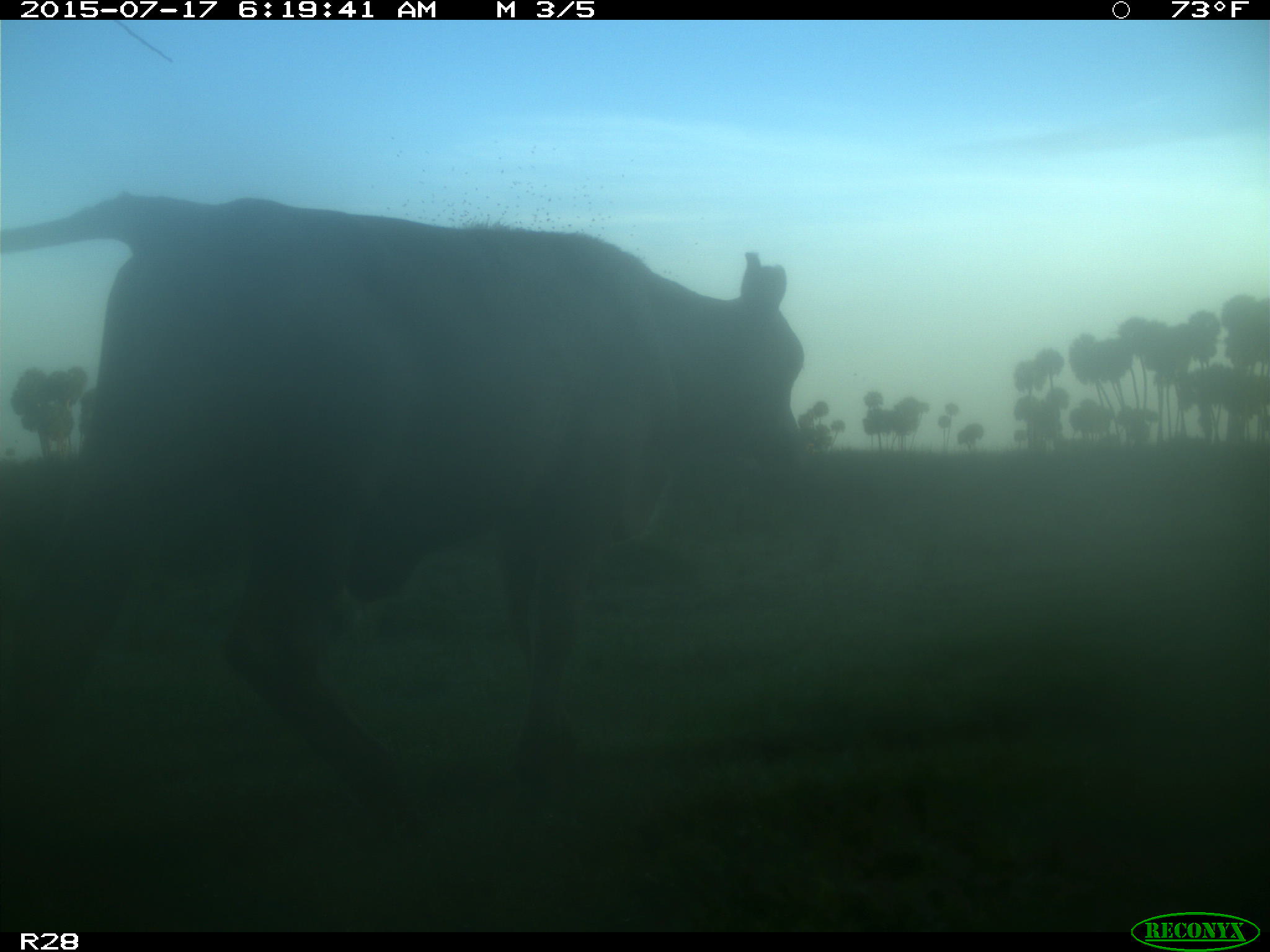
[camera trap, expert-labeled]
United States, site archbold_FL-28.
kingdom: Animalia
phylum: Chordata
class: Mammalia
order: Artiodactyla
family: Bovidae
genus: Bos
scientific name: Bos taurus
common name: domestic cow